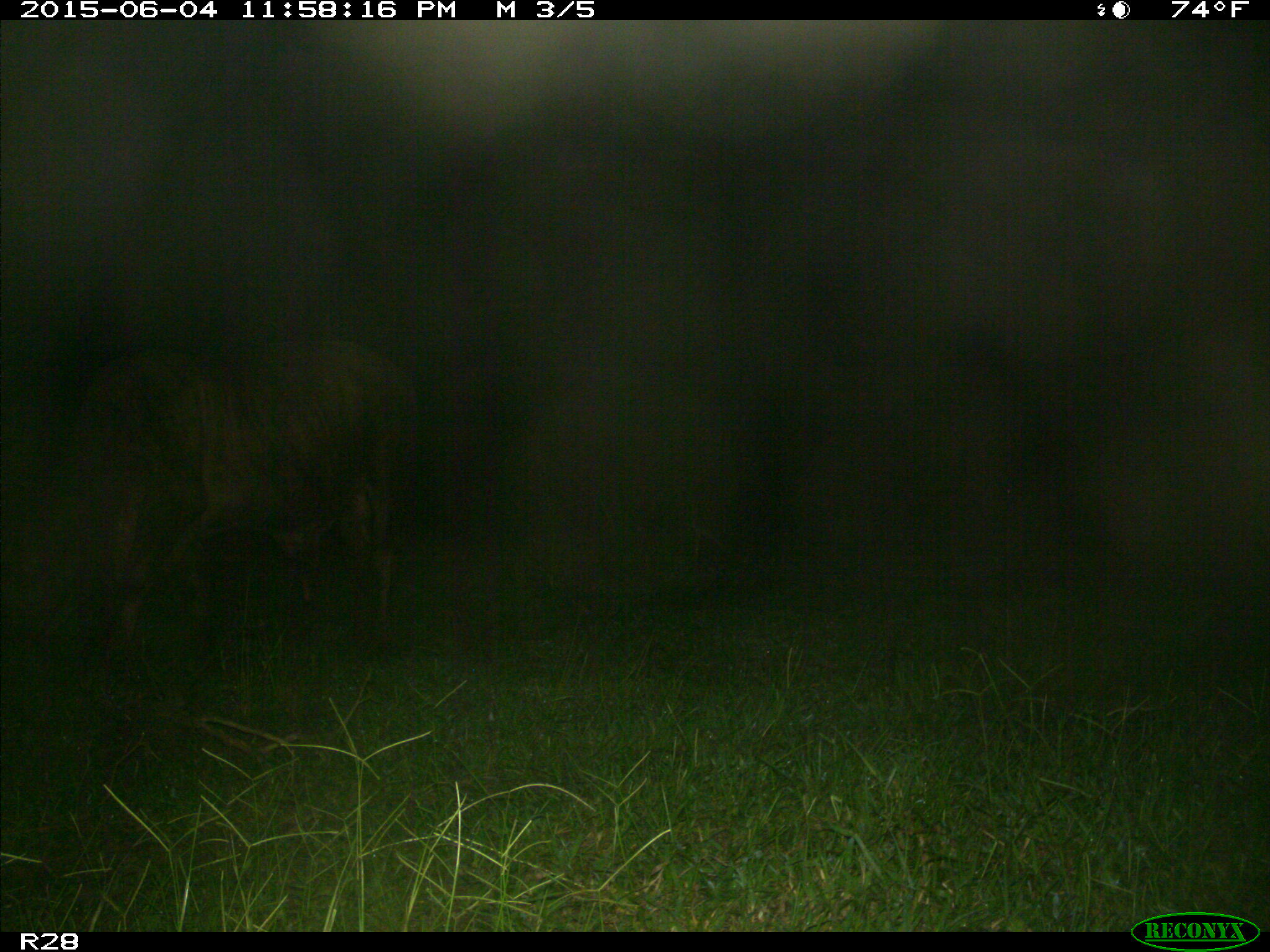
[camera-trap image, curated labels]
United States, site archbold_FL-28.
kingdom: Animalia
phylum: Chordata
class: Mammalia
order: Artiodactyla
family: Bovidae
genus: Bos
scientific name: Bos taurus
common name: domestic cow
Bos taurus (domestic cow).